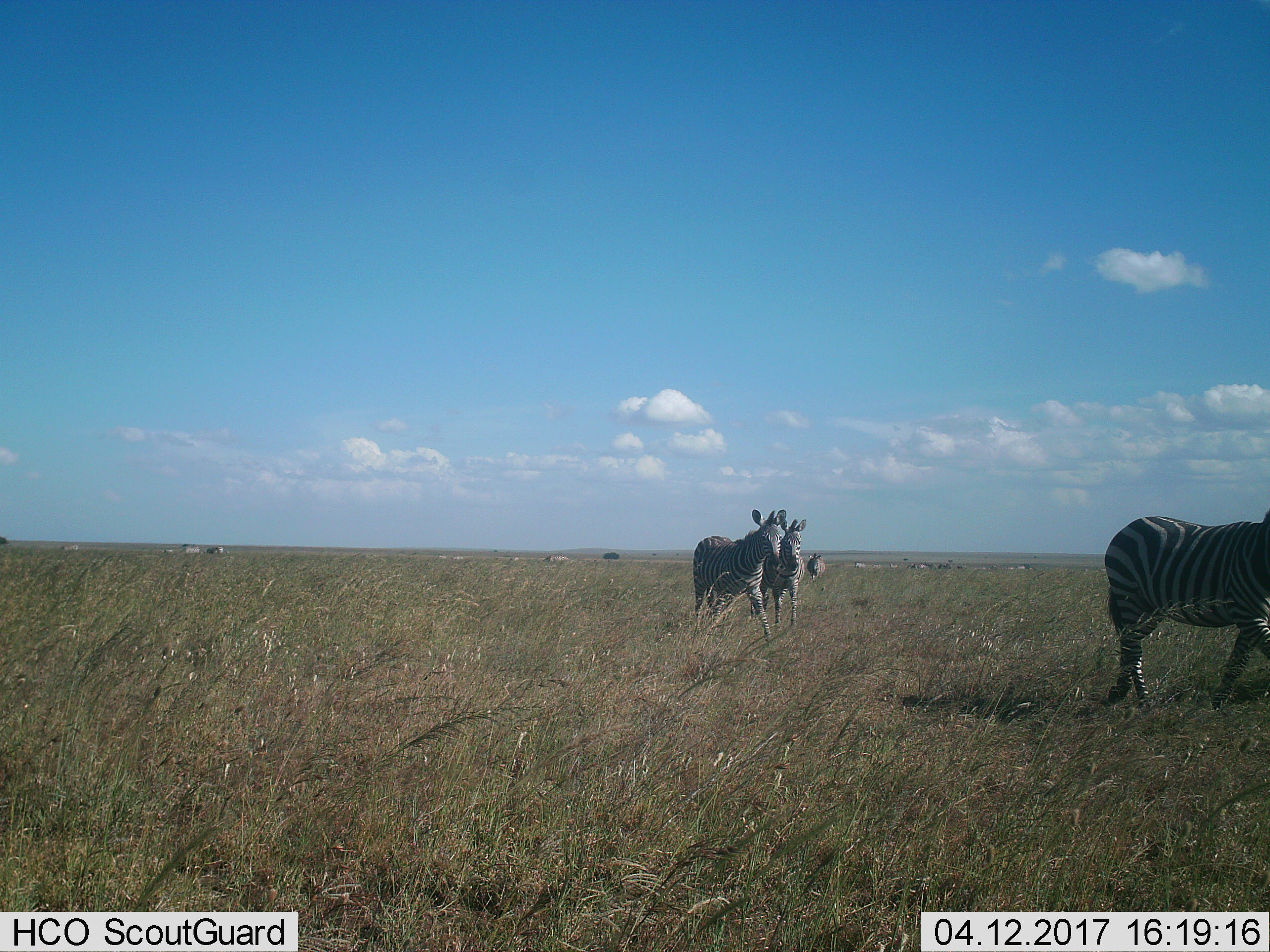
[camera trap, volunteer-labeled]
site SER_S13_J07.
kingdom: Animalia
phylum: Chordata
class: Mammalia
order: Perissodactyla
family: Equidae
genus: Equus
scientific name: Equus quagga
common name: plains zebra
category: zebraplains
Zebraplains (plains zebra) (Equus quagga), count 4. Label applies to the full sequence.